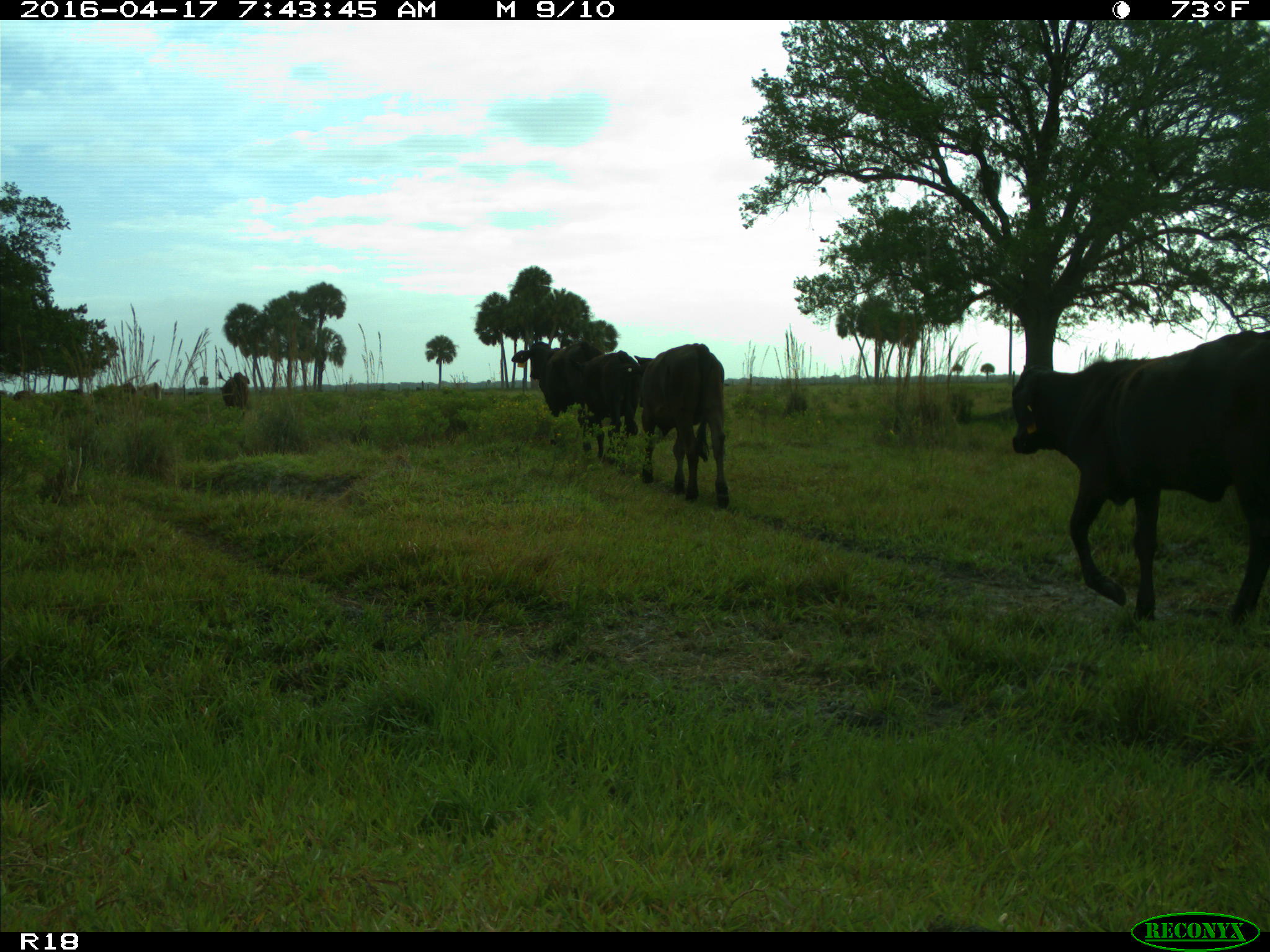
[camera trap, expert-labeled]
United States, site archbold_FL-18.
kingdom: Animalia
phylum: Chordata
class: Mammalia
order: Artiodactyla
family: Bovidae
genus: Bos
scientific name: Bos taurus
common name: domestic cow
Bos taurus (domestic cow).